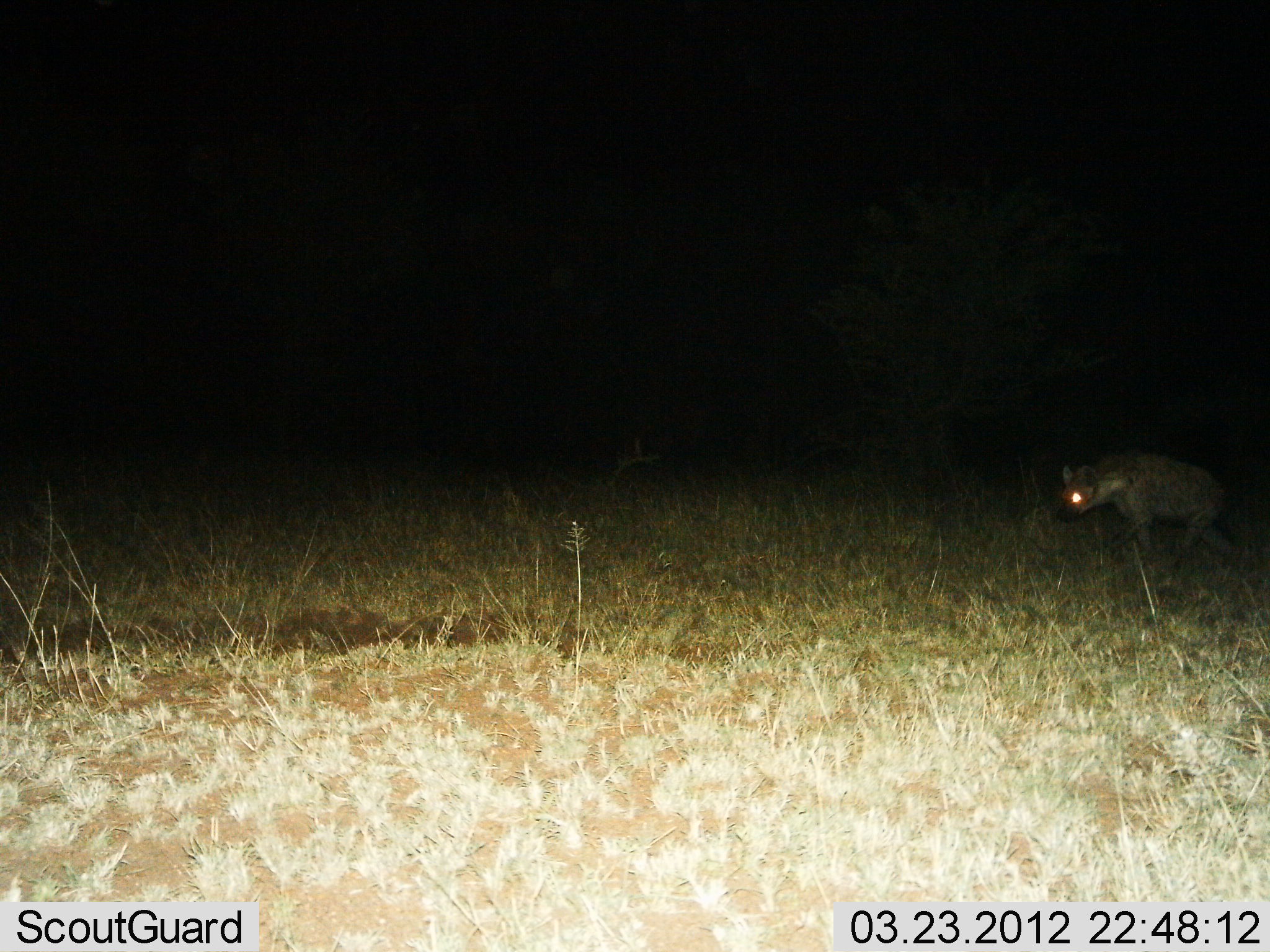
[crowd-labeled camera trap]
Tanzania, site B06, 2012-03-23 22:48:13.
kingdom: Animalia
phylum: Chordata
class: Mammalia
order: Carnivora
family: Hyaenidae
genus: Crocuta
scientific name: Crocuta crocuta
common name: spotted hyena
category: hyenaspotted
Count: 1.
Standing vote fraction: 13%.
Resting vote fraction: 0%.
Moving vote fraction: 87%.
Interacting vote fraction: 0%.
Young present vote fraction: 0%.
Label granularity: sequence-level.